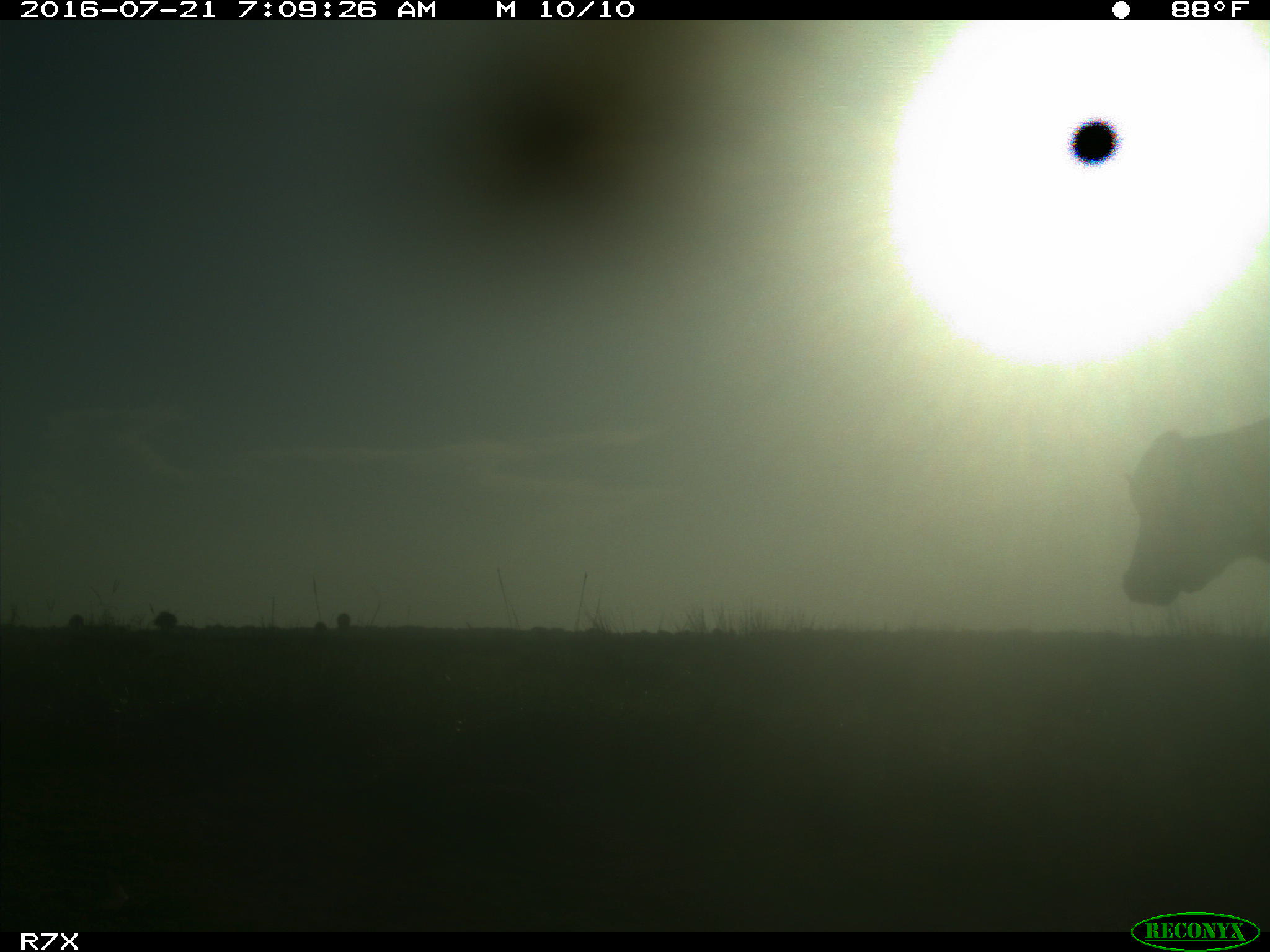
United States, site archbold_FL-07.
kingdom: Animalia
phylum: Chordata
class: Mammalia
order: Artiodactyla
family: Bovidae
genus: Bos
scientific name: Bos taurus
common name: domestic cow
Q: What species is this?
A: Bos taurus (domestic cow).